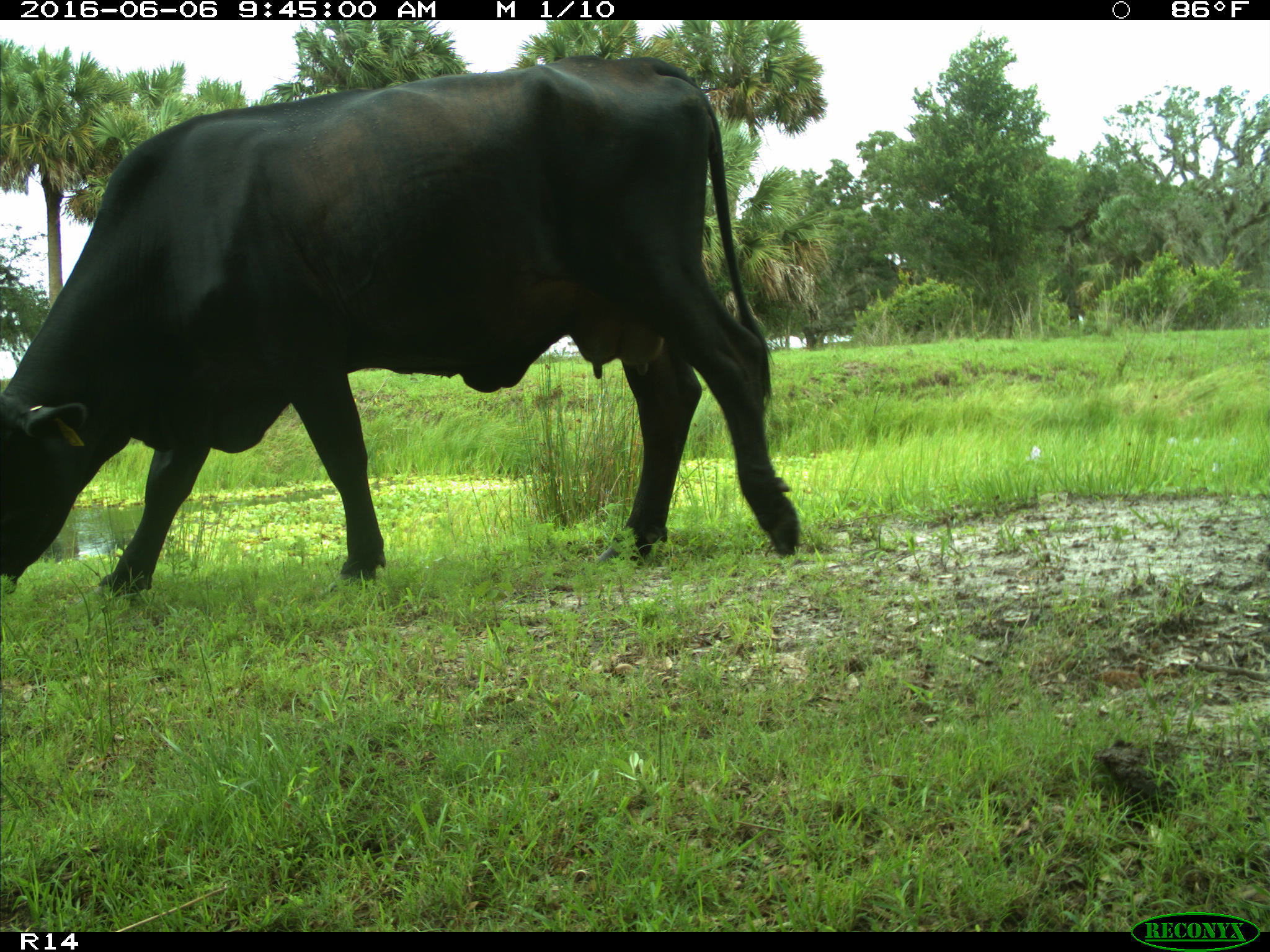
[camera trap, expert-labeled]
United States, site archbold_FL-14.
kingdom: Animalia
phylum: Chordata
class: Mammalia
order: Artiodactyla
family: Bovidae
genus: Bos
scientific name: Bos taurus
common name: domestic cow